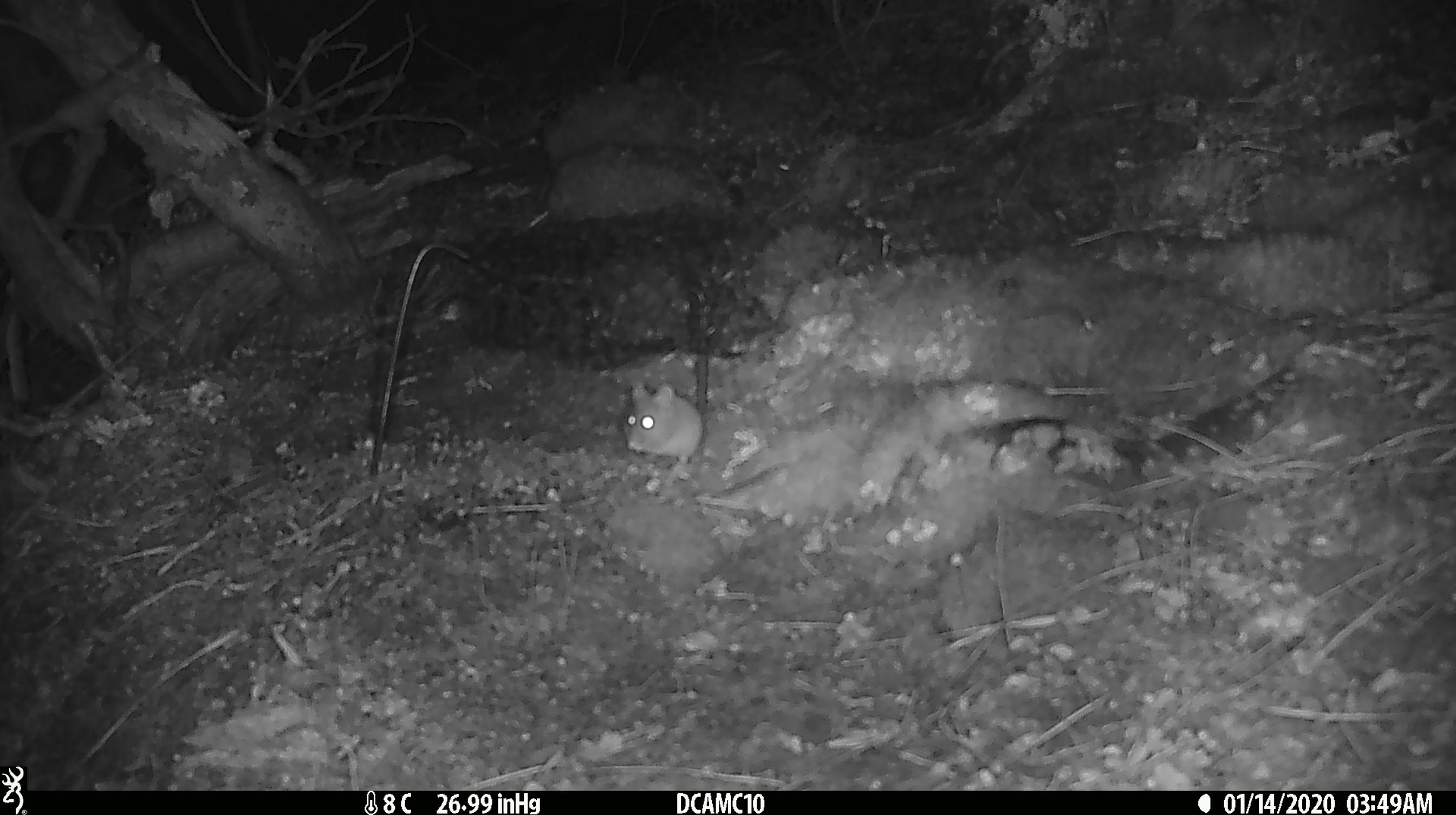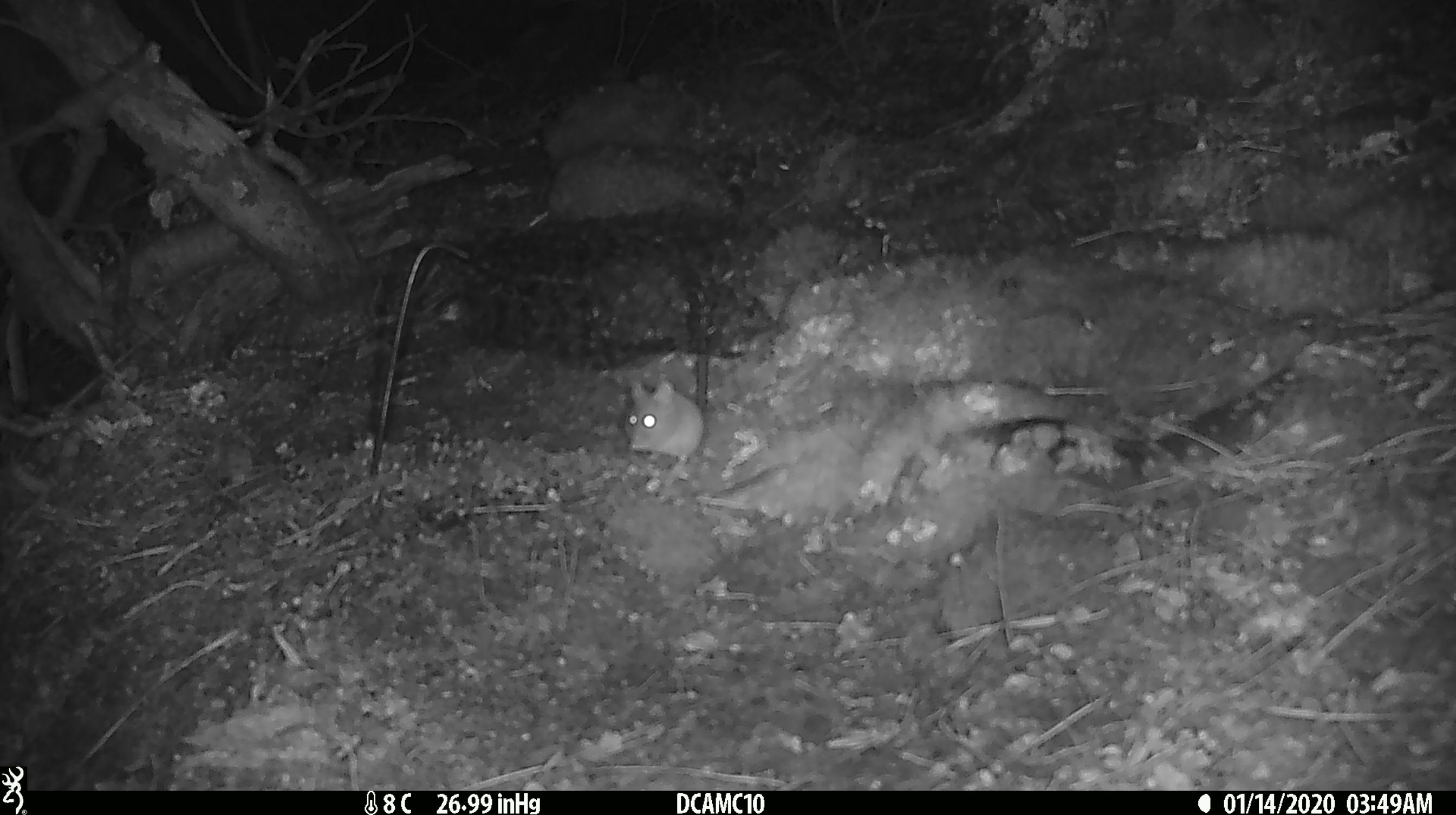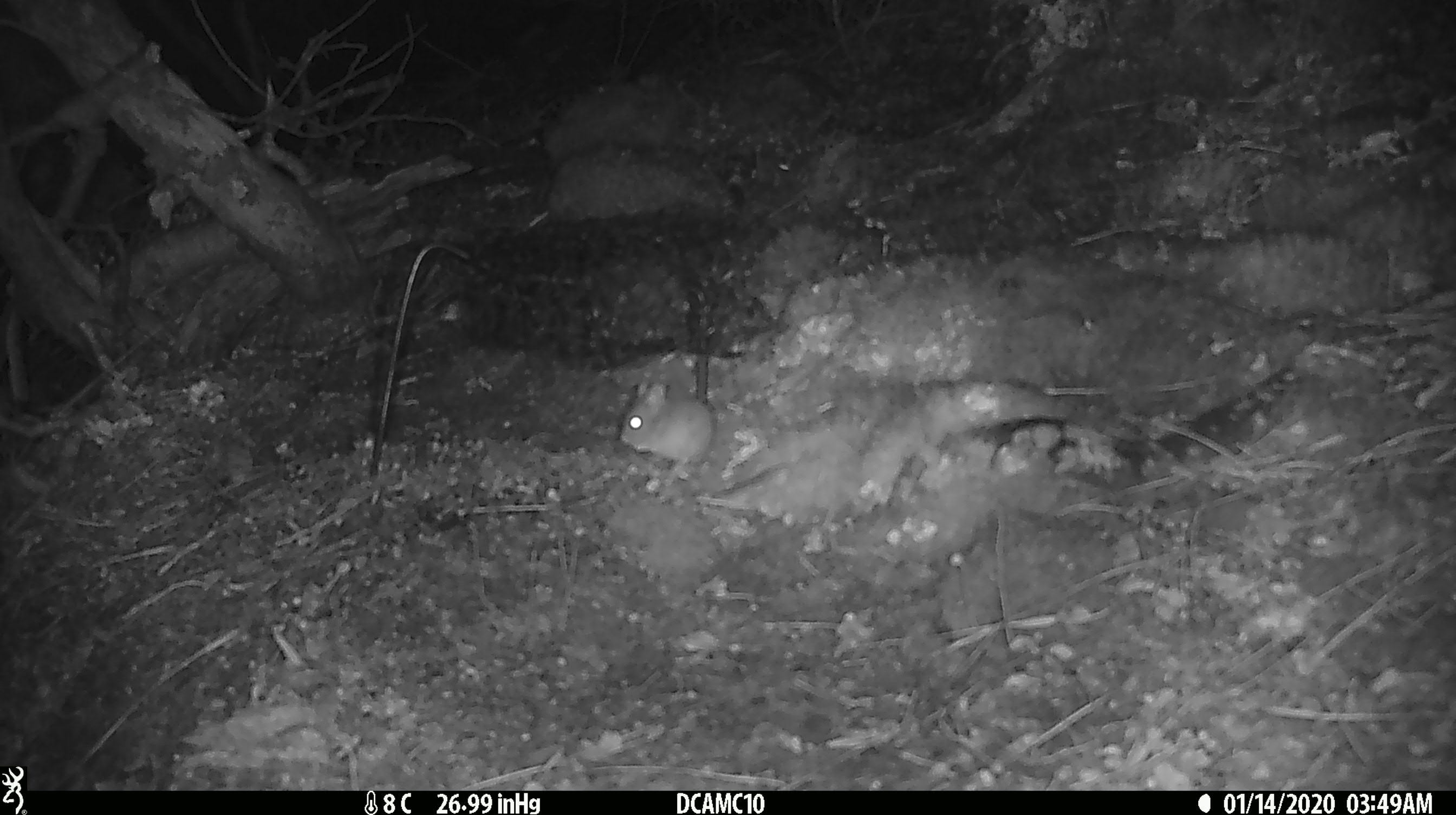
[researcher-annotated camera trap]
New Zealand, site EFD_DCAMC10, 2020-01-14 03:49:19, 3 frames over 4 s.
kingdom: Animalia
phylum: Chordata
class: Mammalia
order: Rodentia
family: Muridae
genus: Mus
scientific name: Mus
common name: mouse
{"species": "mouse (Mus)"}